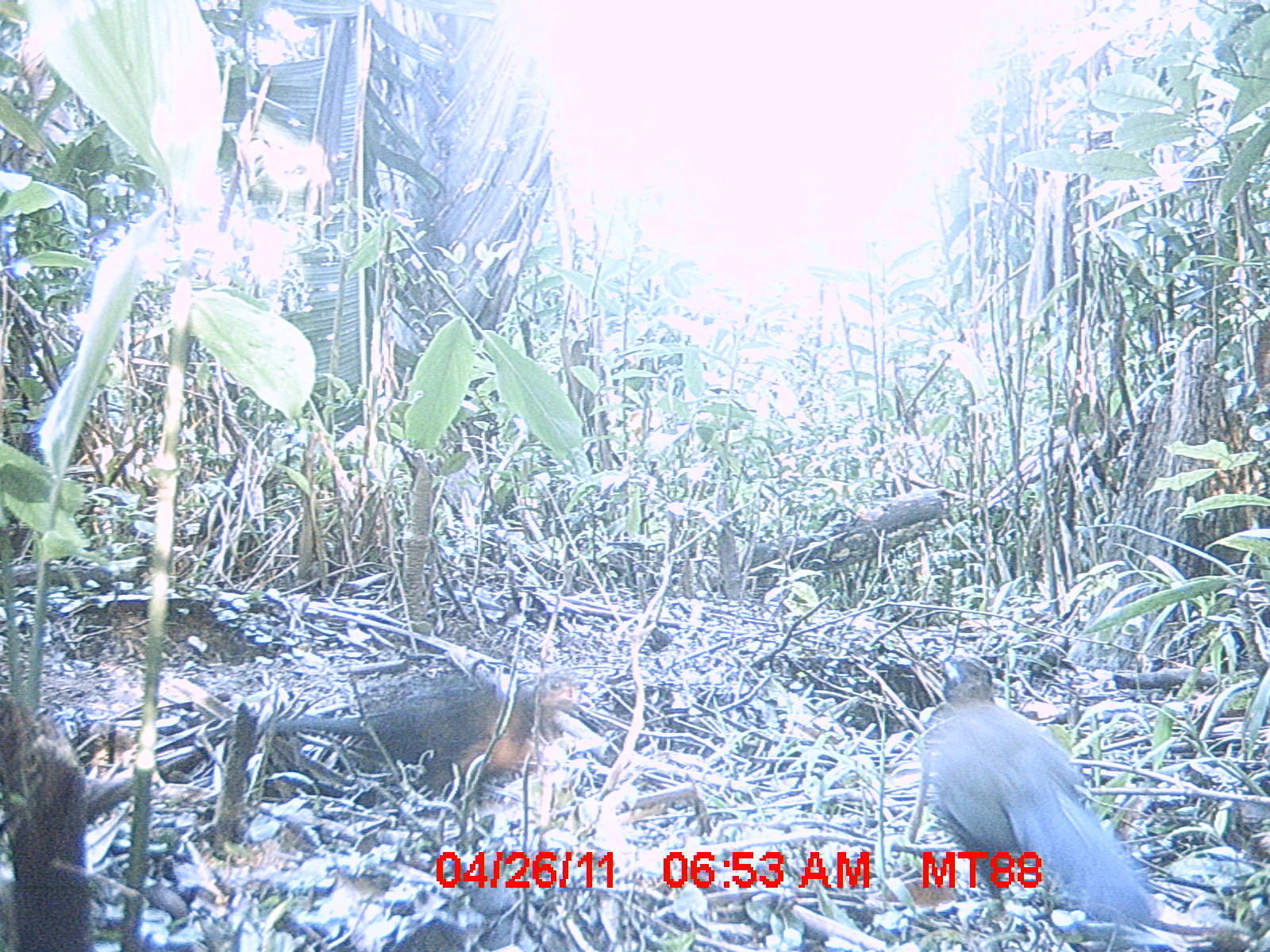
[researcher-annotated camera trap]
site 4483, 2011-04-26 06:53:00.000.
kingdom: Animalia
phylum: Chordata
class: Aves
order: Cuculiformes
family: Cuculidae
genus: Coua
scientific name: Coua serriana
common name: red-breasted coua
Coua serriana (red-breasted coua), count 2.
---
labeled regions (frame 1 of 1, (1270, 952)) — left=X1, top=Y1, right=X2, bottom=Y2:
coua serriana: left=896, top=645, right=1167, bottom=924; left=250, top=669, right=585, bottom=799